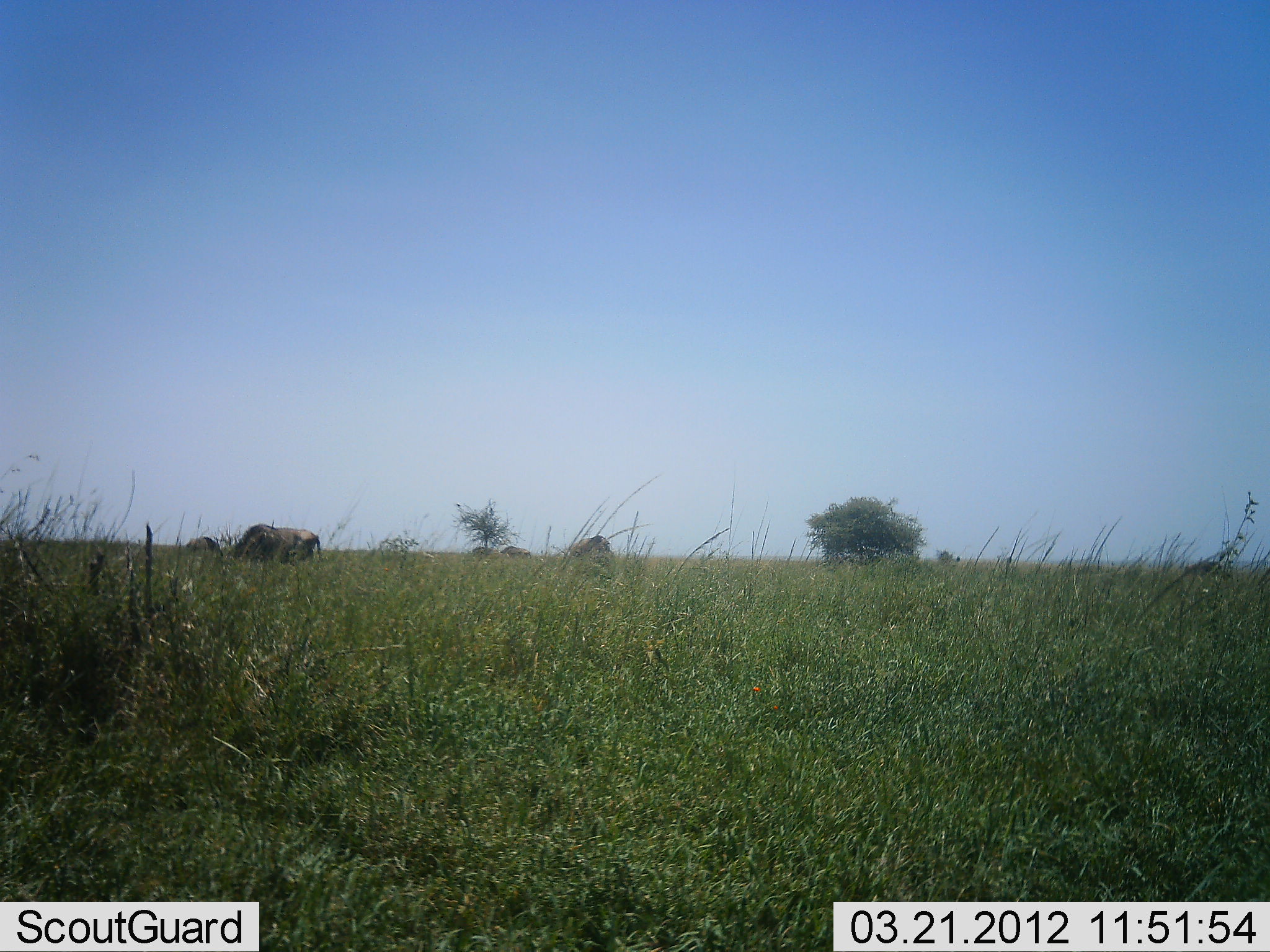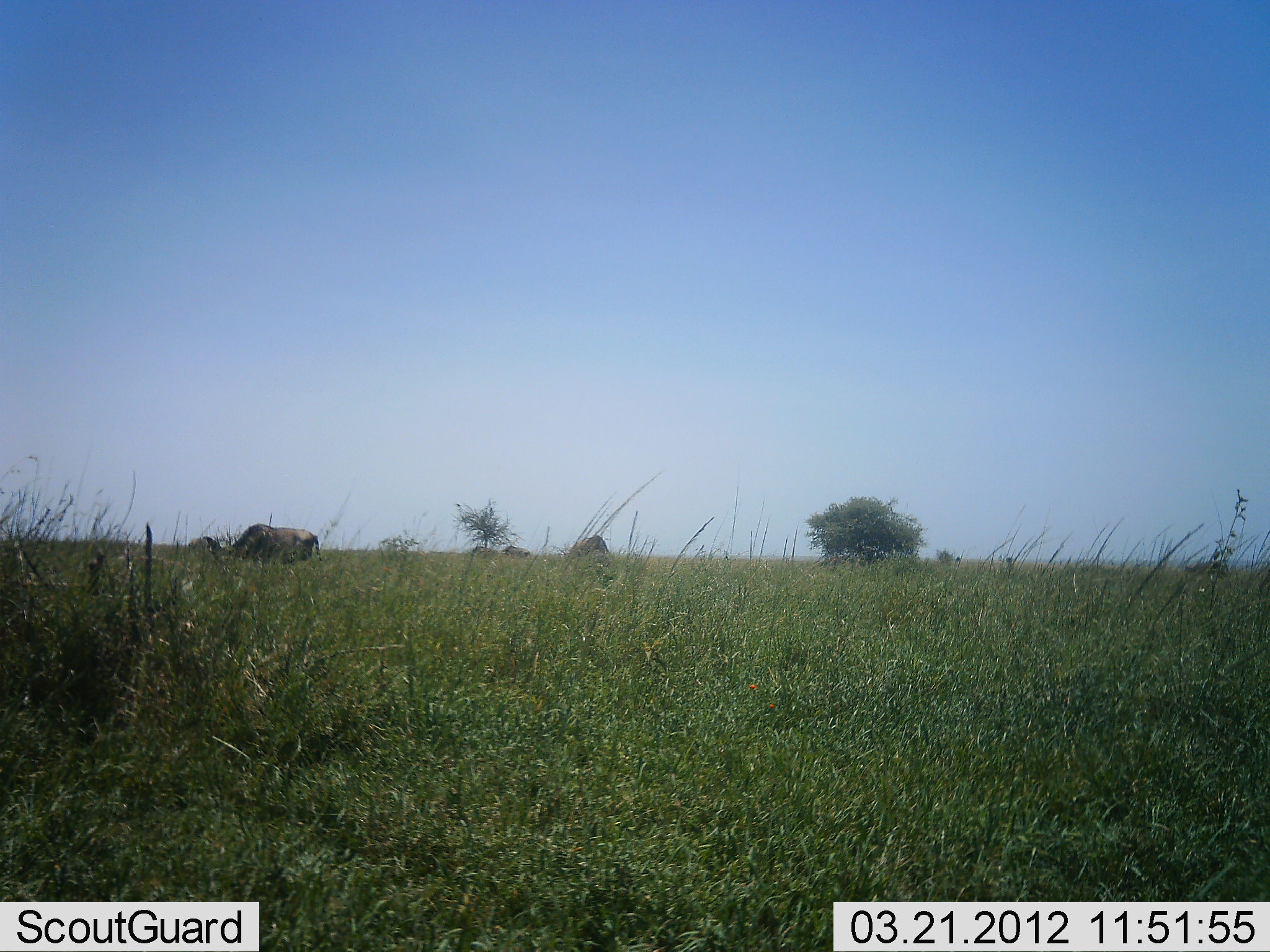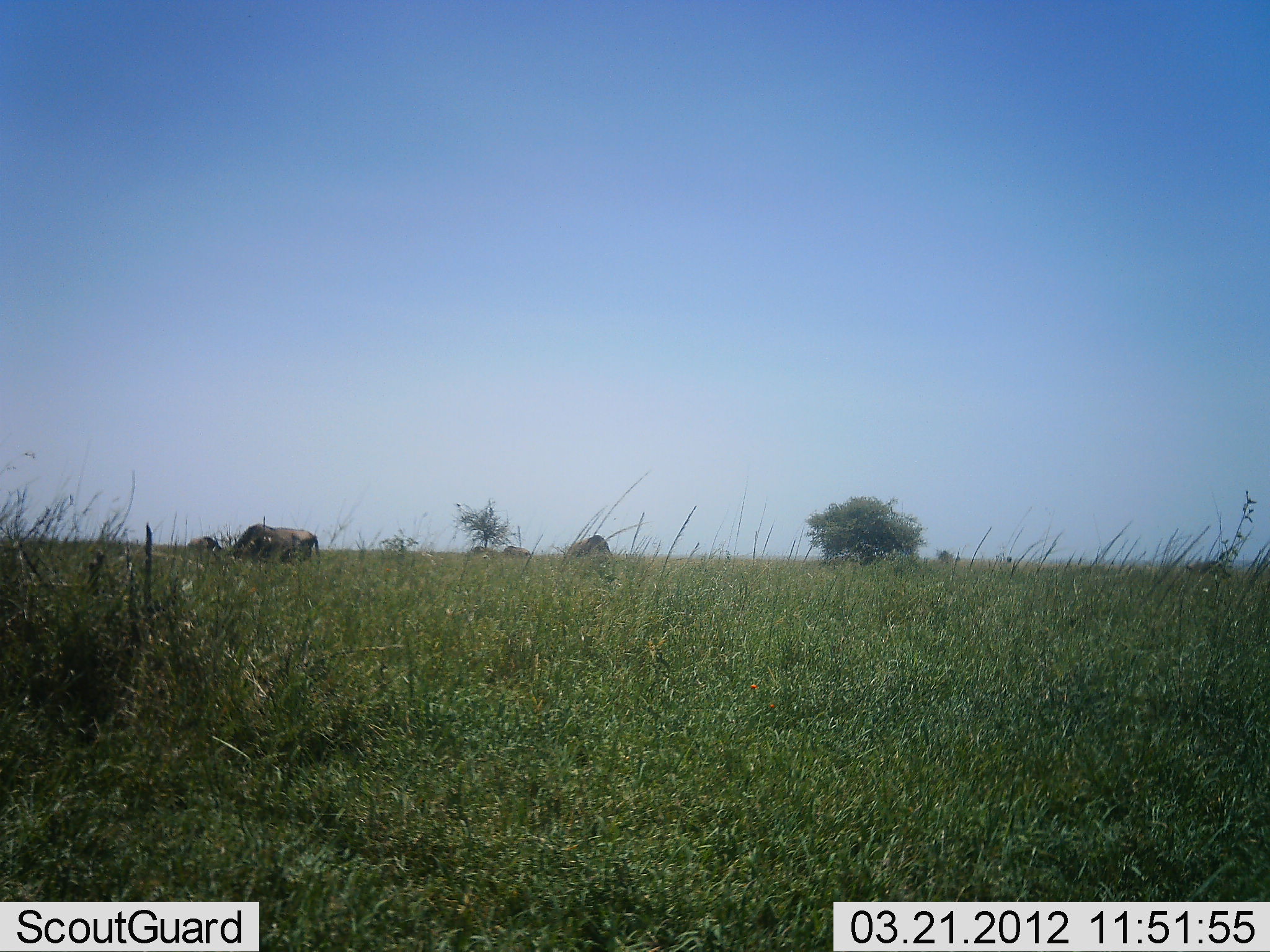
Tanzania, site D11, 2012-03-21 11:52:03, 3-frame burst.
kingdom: Animalia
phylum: Chordata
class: Mammalia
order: Artiodactyla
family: Bovidae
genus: Connochaetes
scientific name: Connochaetes taurinus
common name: blue wildebeest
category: wildebeest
Wildebeest (blue wildebeest) (Connochaetes taurinus), count 5. Behavior (volunteer vote fractions): standing 33%, resting 8%, moving 0%, interacting 0%. Young present (vote fraction): 0%. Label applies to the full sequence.